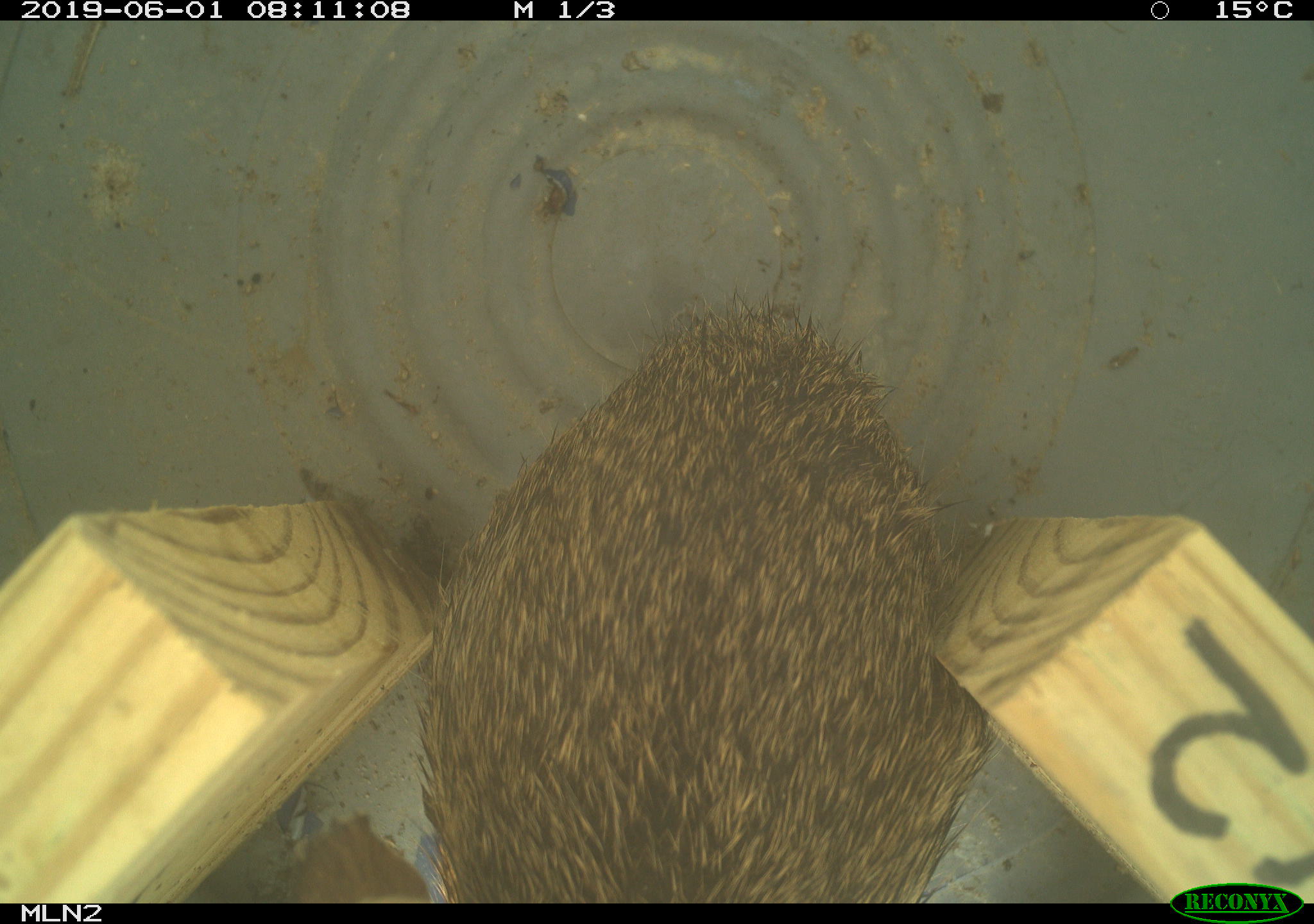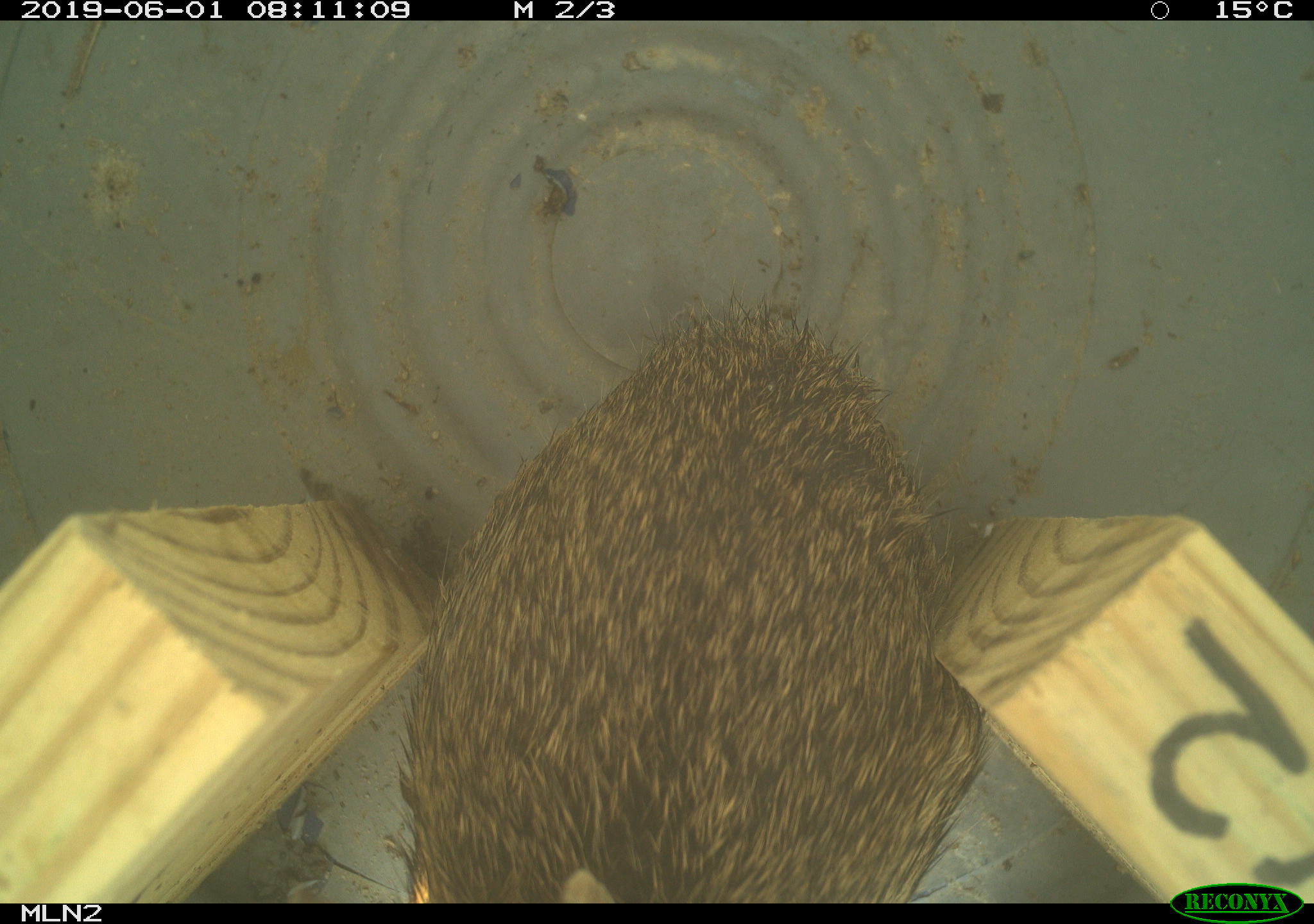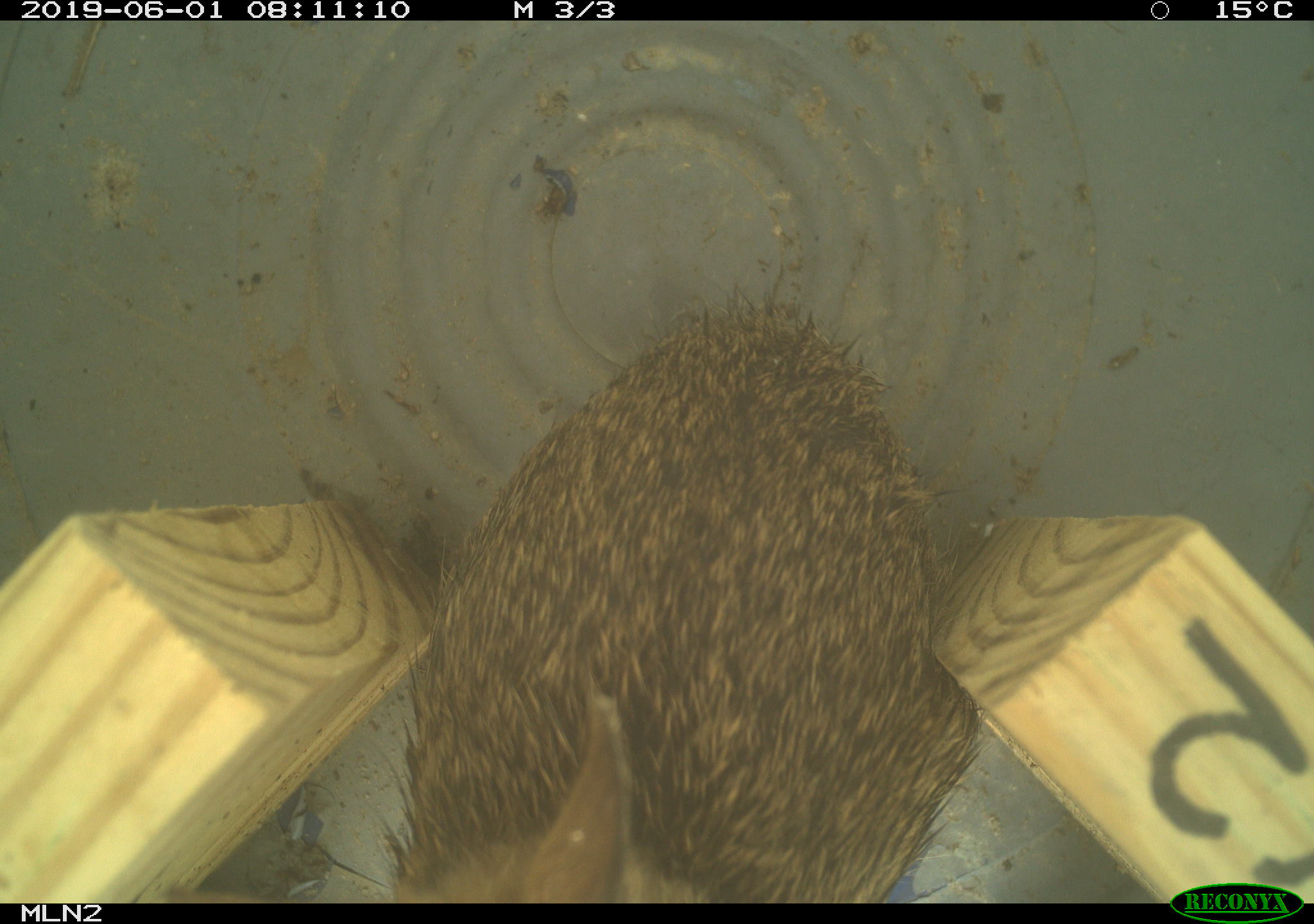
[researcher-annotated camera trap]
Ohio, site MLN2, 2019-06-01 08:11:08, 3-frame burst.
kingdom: Animalia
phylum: Chordata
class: Mammalia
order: Lagomorpha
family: Leporidae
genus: Sylvilagus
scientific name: Sylvilagus floridanus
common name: eastern cottontail